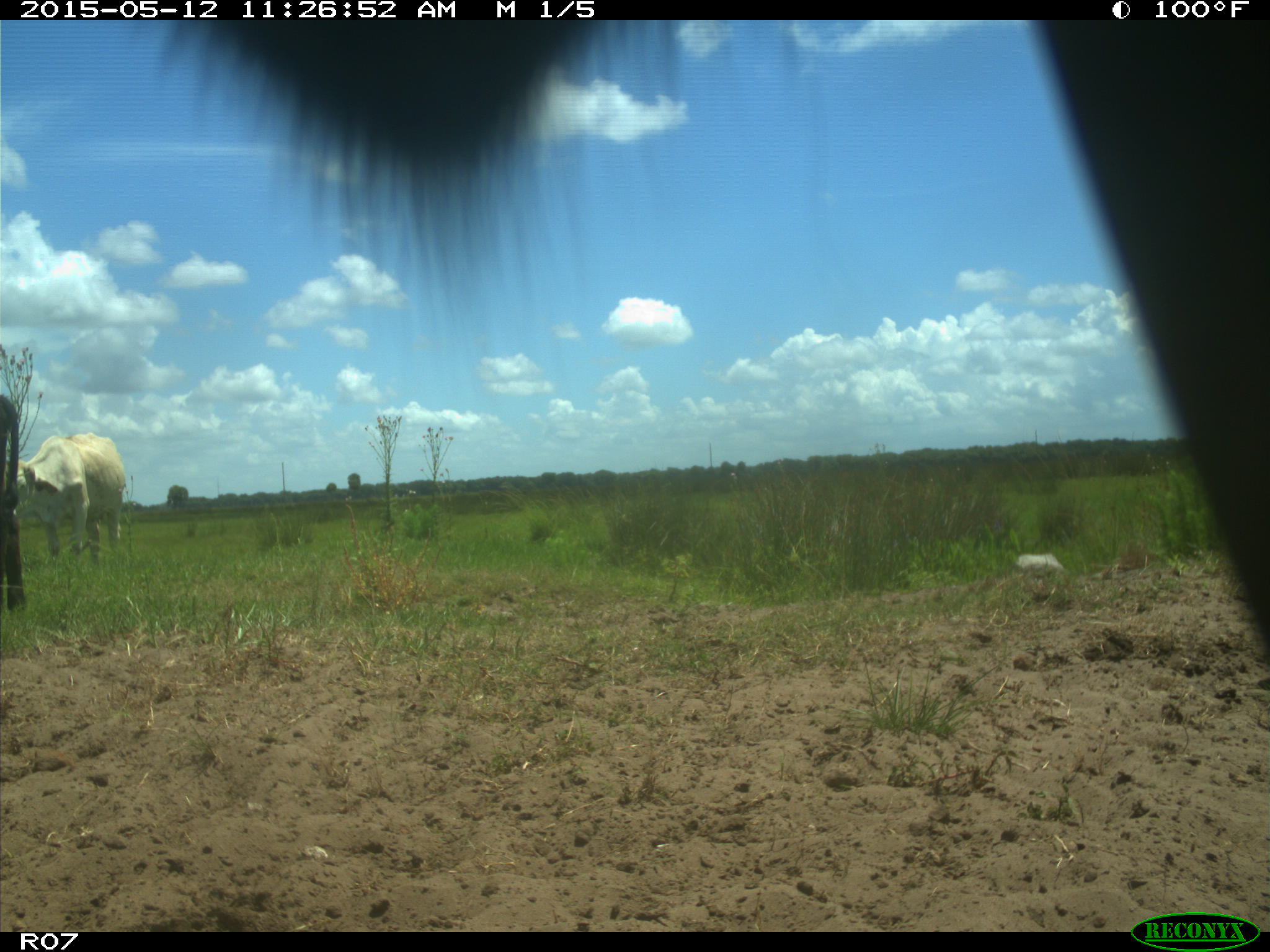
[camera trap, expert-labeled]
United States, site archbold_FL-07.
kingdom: Animalia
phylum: Chordata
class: Mammalia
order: Artiodactyla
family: Bovidae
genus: Bos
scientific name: Bos taurus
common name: domestic cow